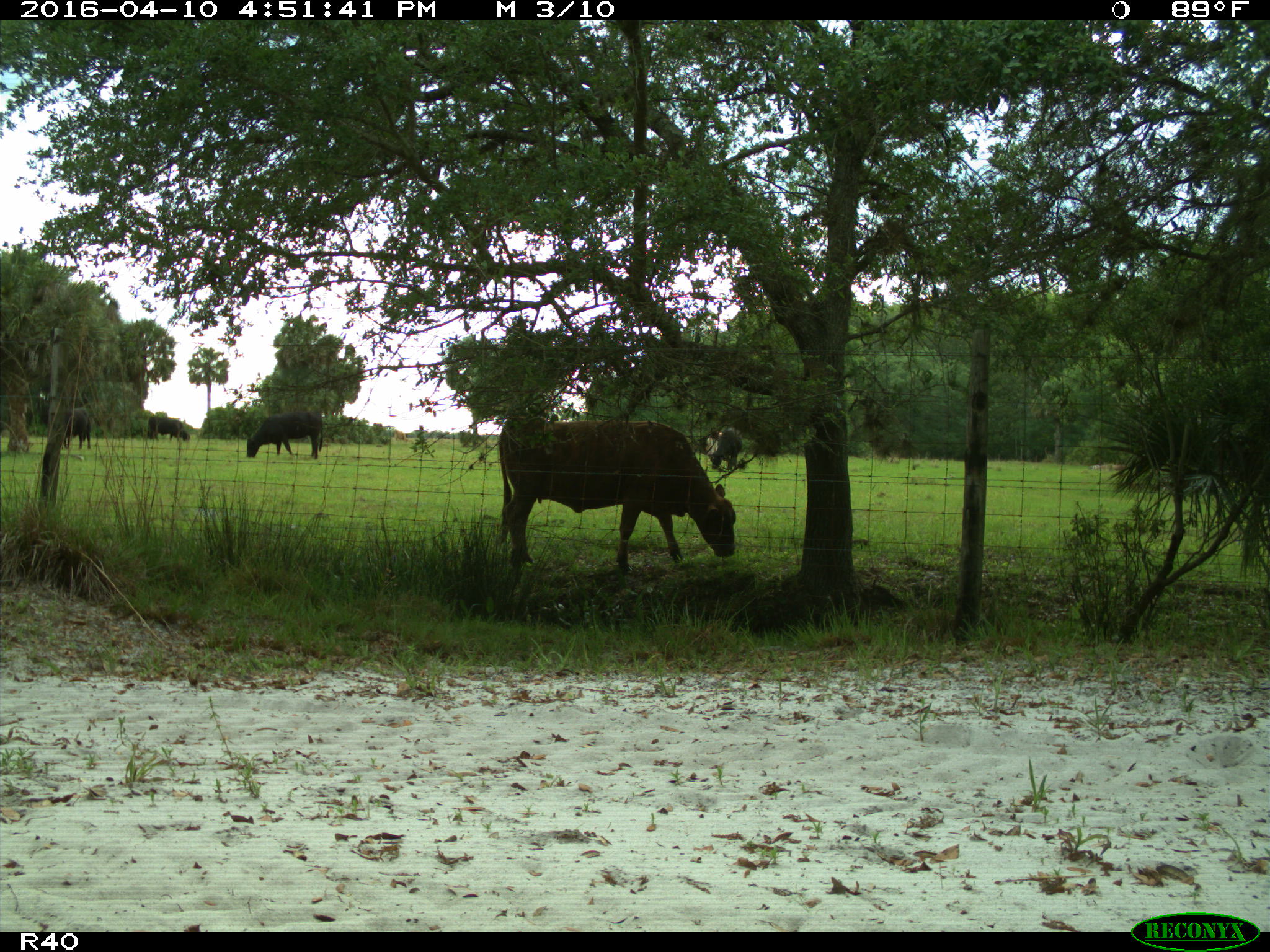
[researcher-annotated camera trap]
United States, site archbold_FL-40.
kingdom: Animalia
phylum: Chordata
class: Mammalia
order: Artiodactyla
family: Bovidae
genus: Bos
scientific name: Bos taurus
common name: domestic cow